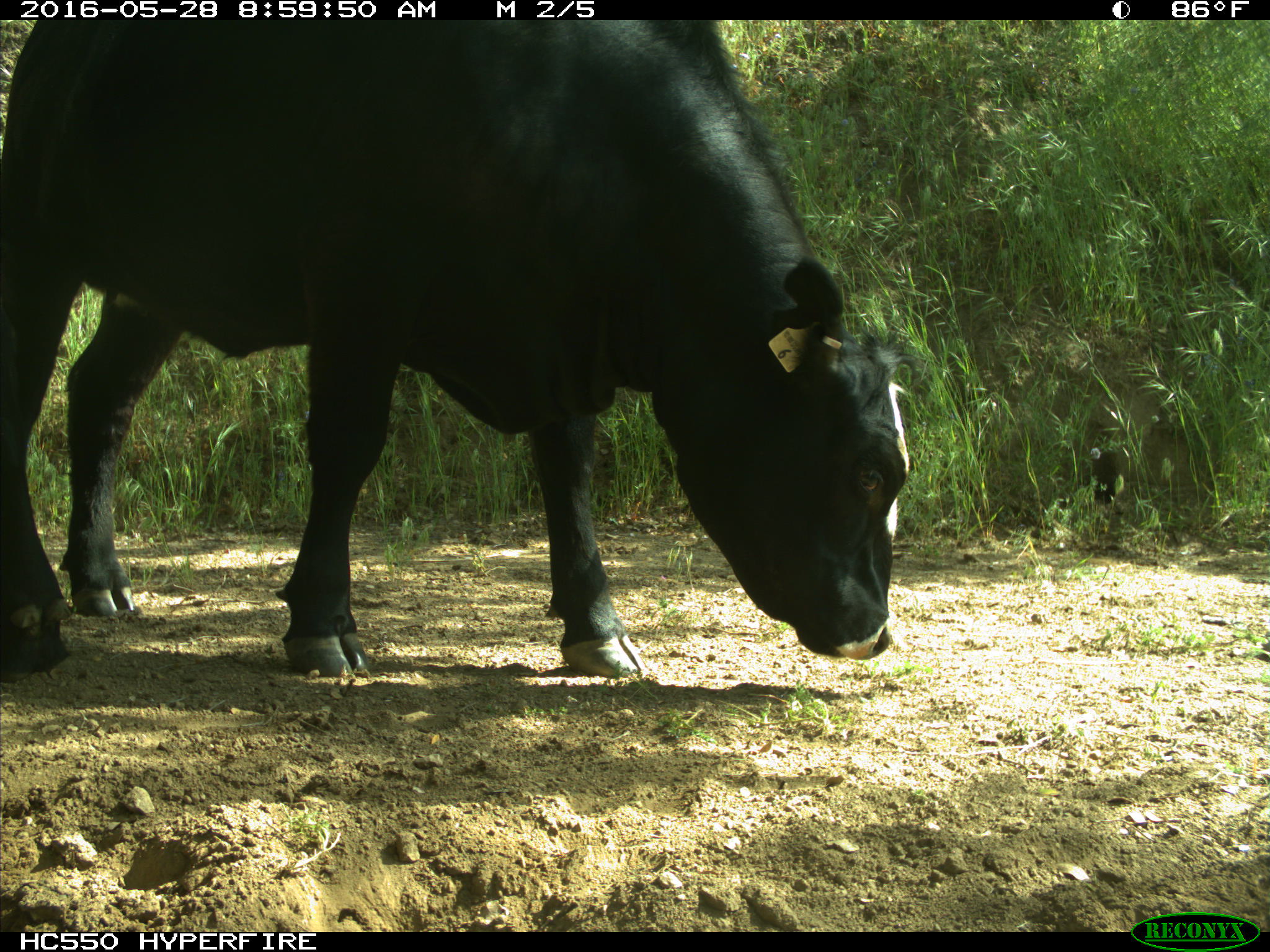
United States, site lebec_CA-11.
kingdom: Animalia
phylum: Chordata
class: Mammalia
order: Artiodactyla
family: Bovidae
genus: Bos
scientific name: Bos taurus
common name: domestic cow